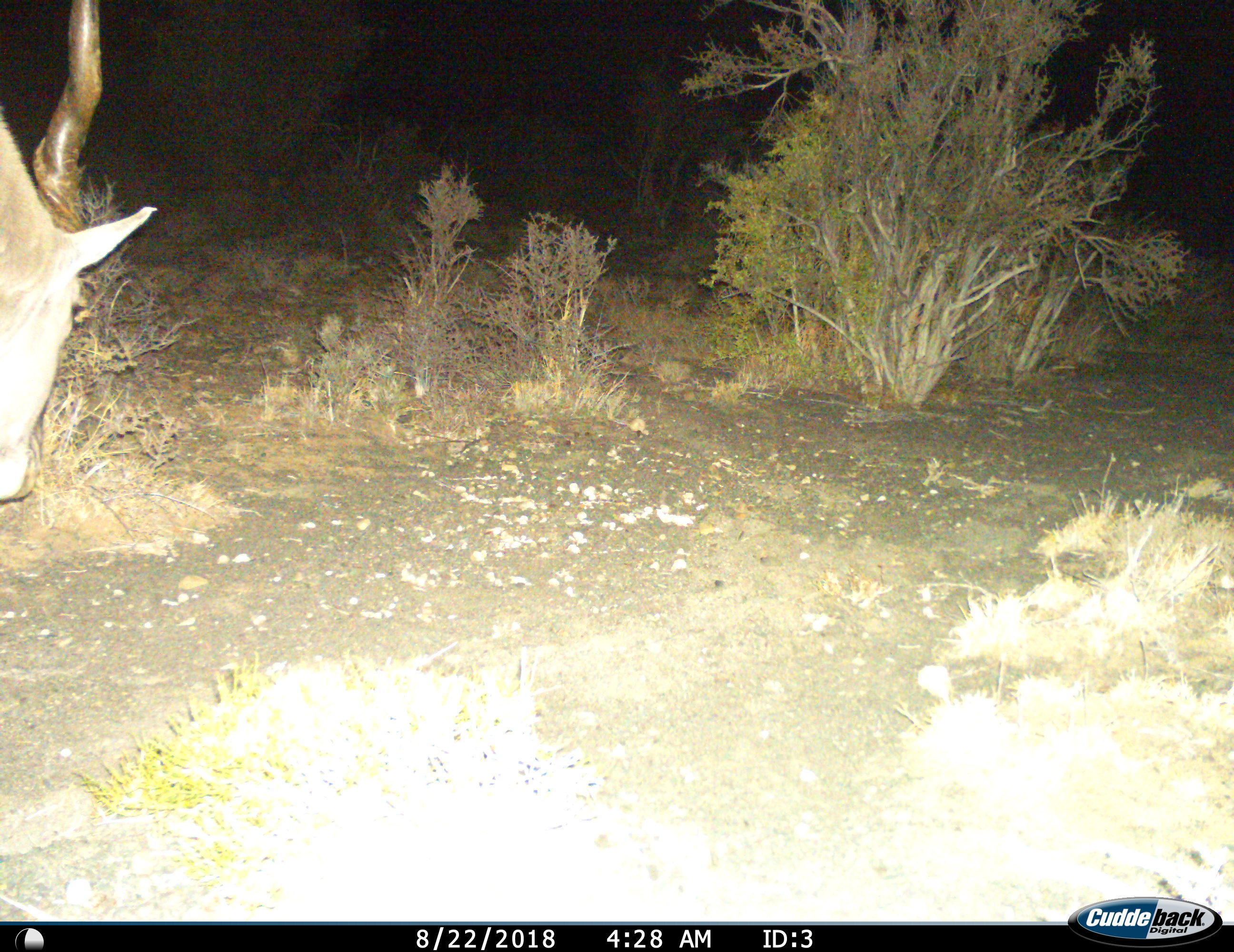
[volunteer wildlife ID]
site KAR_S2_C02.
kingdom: Animalia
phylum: Chordata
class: Mammalia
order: Artiodactyla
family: Bovidae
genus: Tragelaphus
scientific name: Tragelaphus oryx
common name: eland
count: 1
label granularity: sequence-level